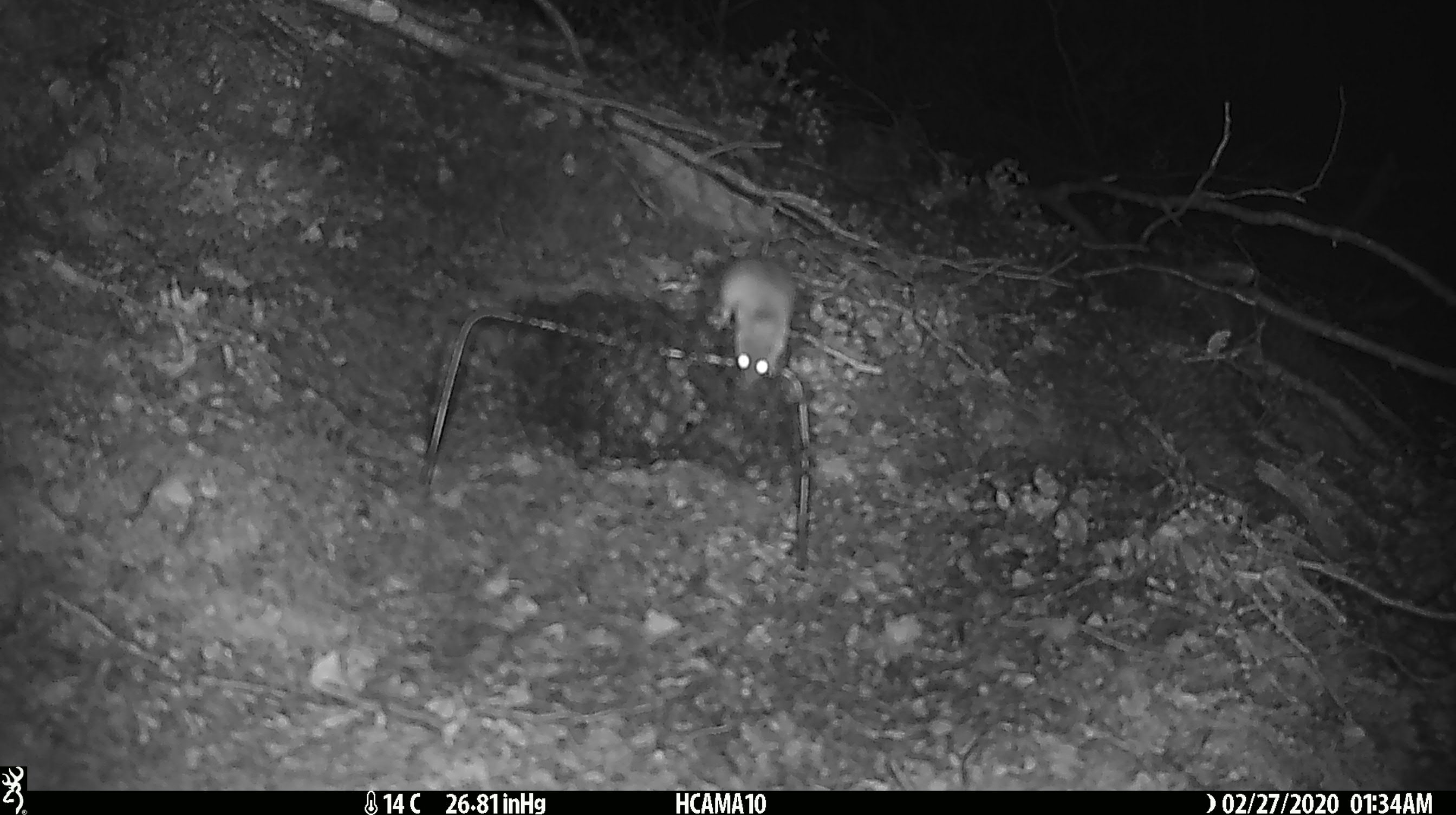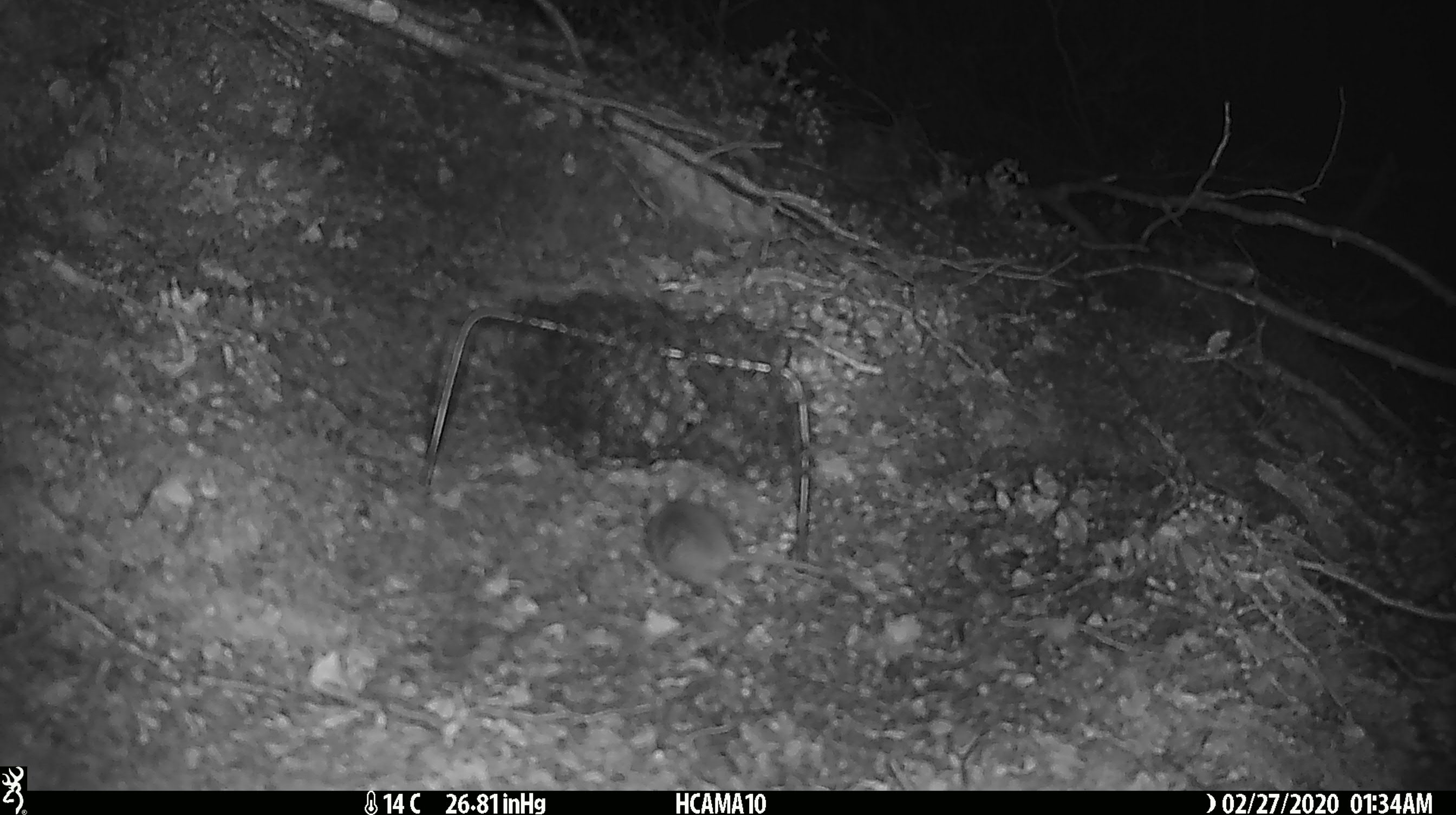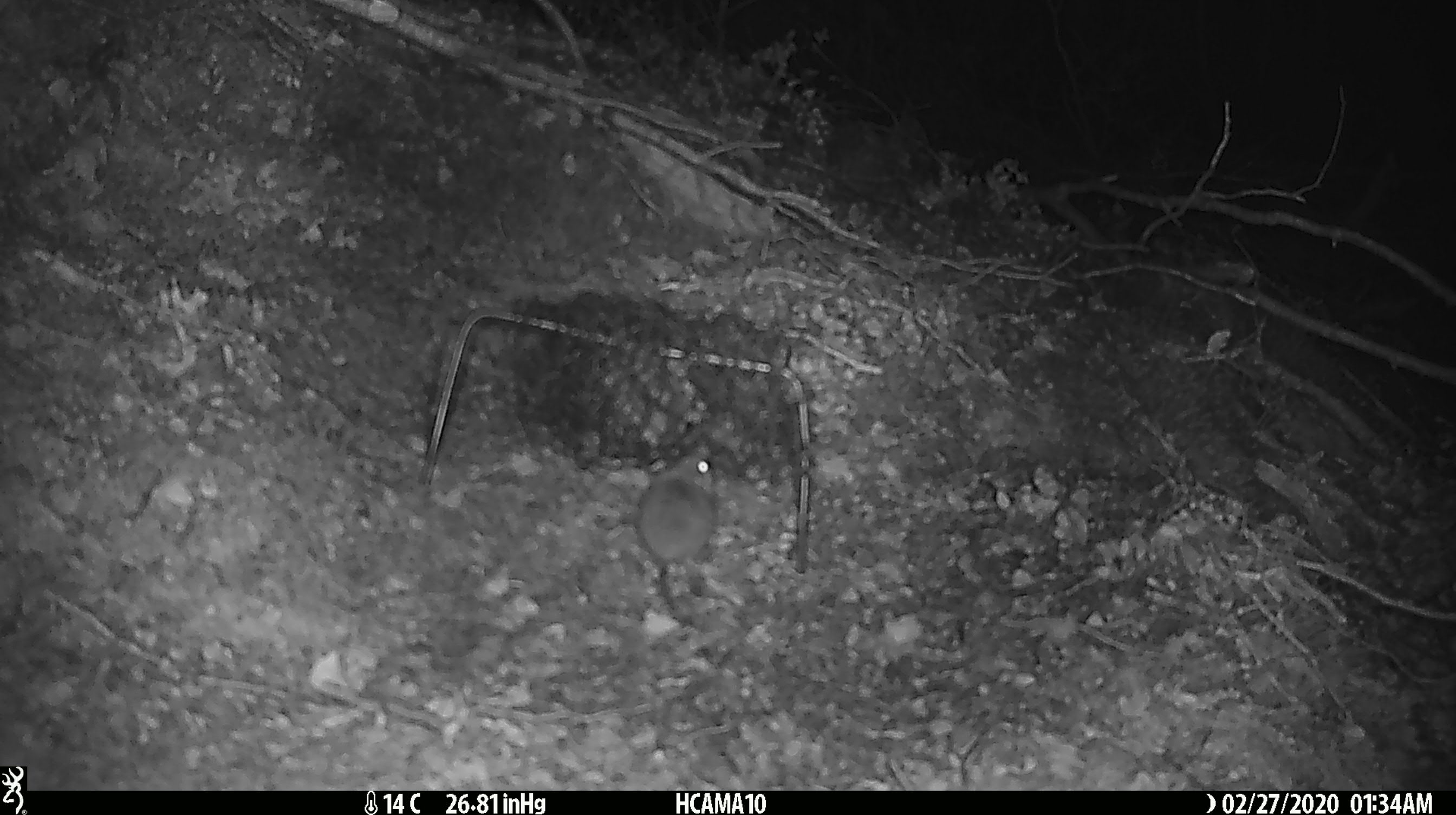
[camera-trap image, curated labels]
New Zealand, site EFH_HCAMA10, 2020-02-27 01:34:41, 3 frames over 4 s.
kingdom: Animalia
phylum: Chordata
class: Mammalia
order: Rodentia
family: Muridae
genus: Mus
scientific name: Mus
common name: mouse